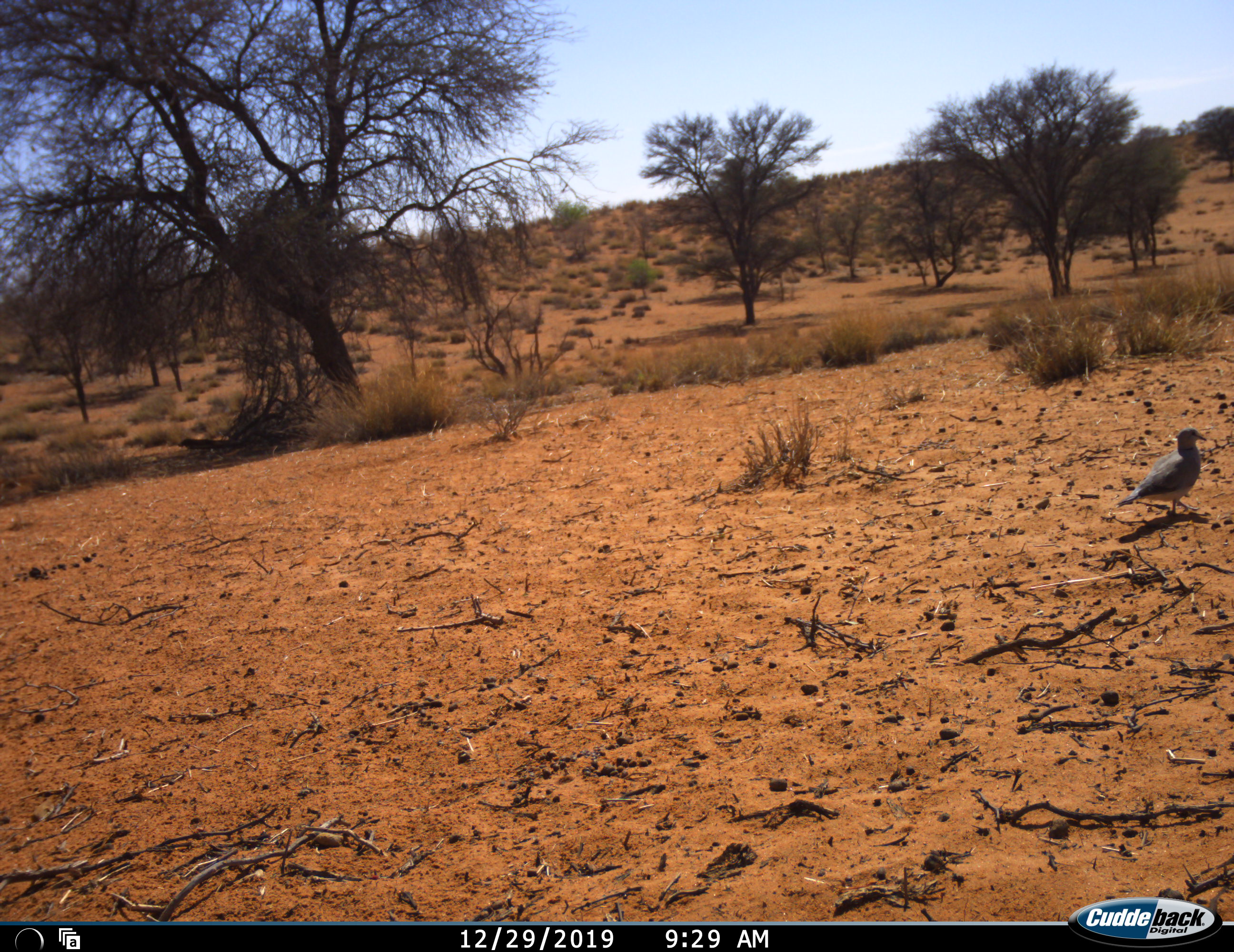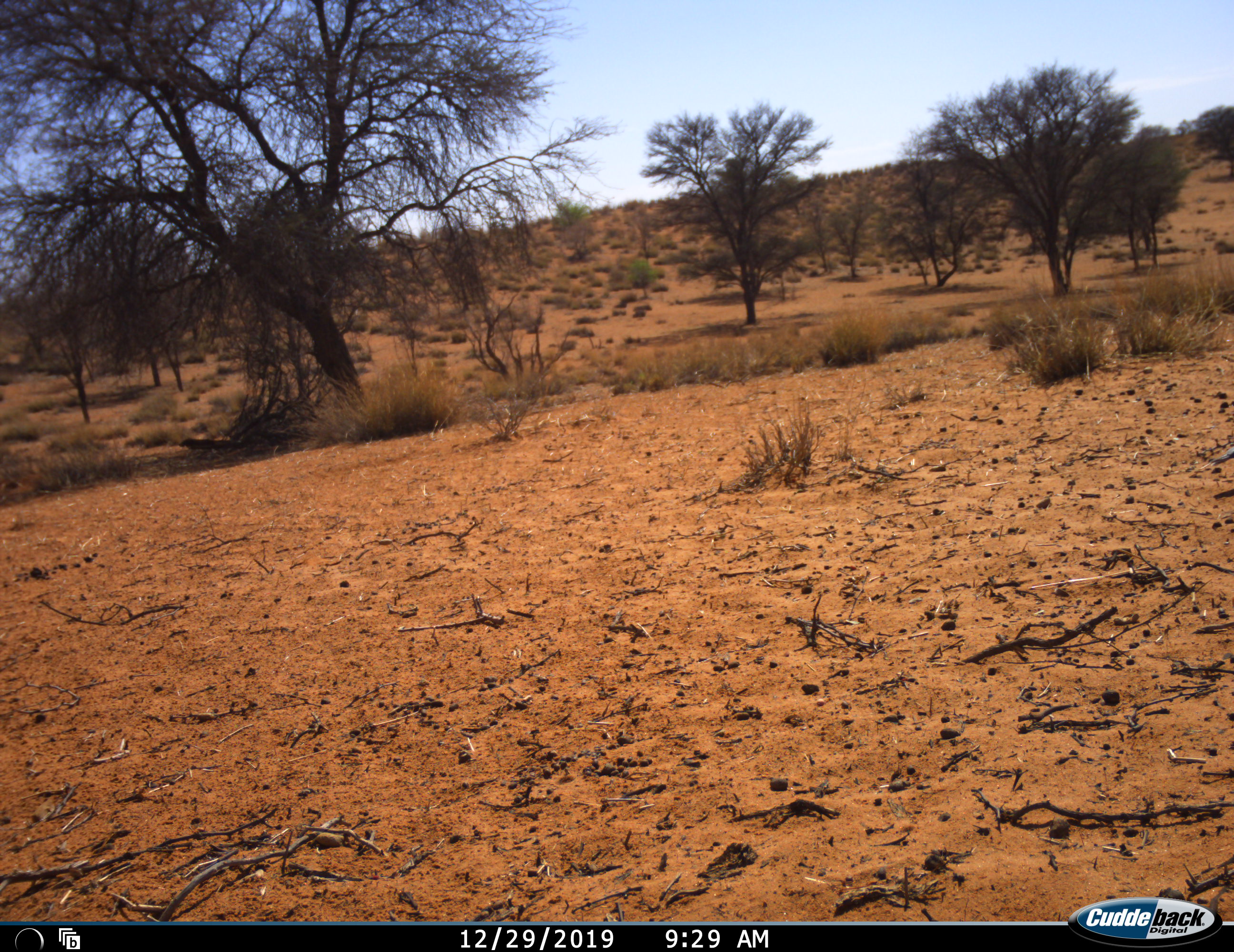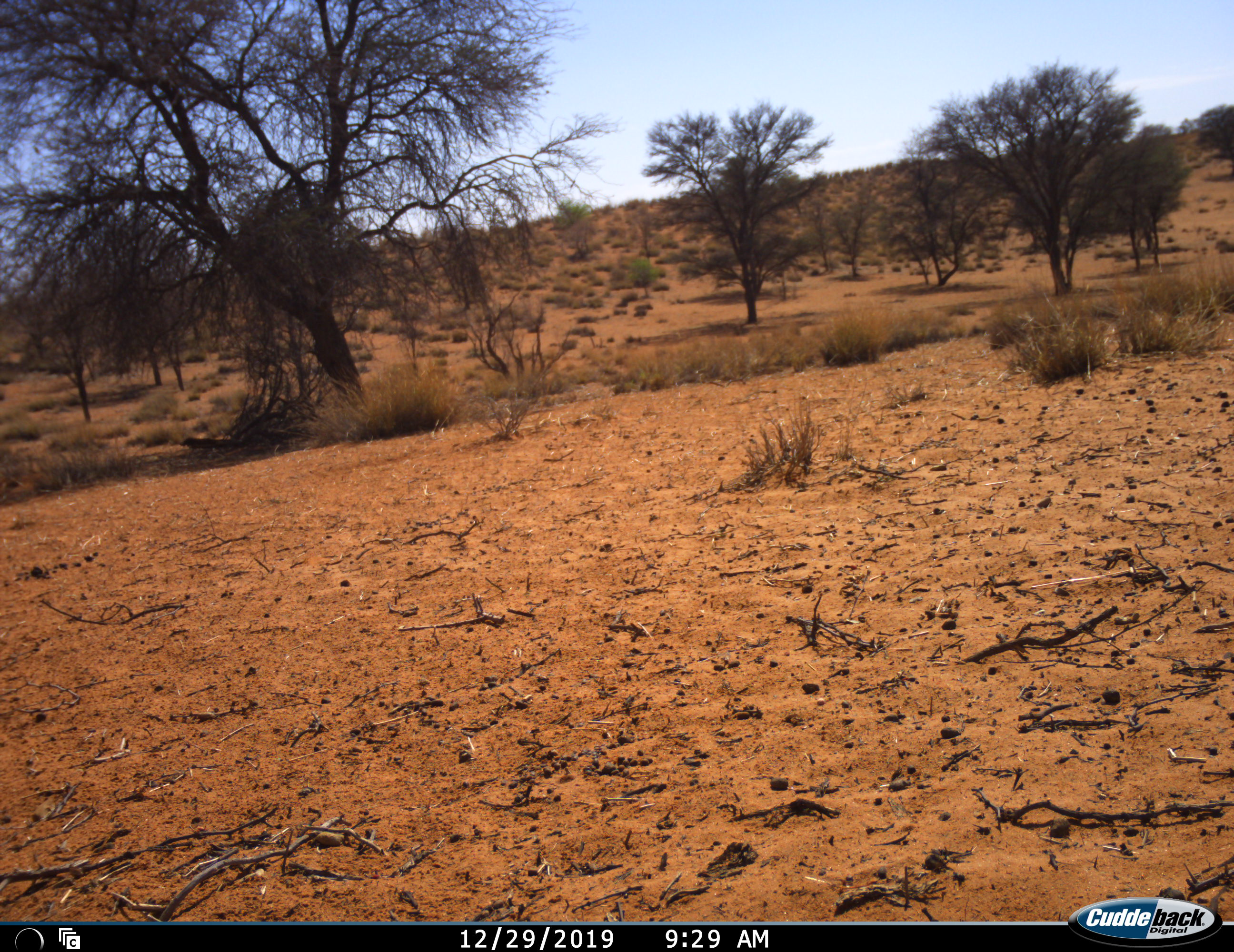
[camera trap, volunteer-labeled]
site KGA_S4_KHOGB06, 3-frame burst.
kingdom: Animalia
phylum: Chordata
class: Aves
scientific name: Aves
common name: bird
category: birdother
Birdother (bird) (Aves), count 1. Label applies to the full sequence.